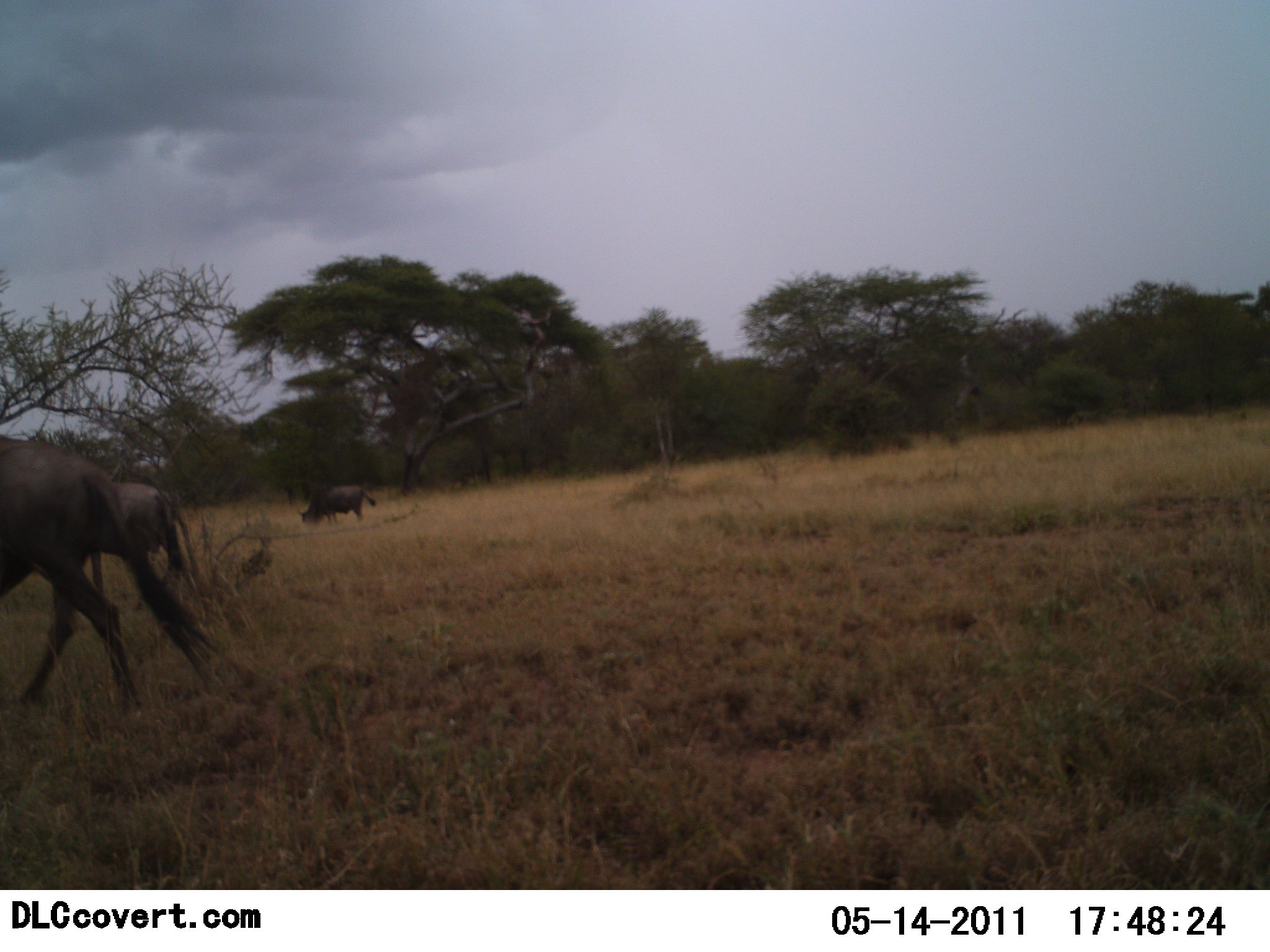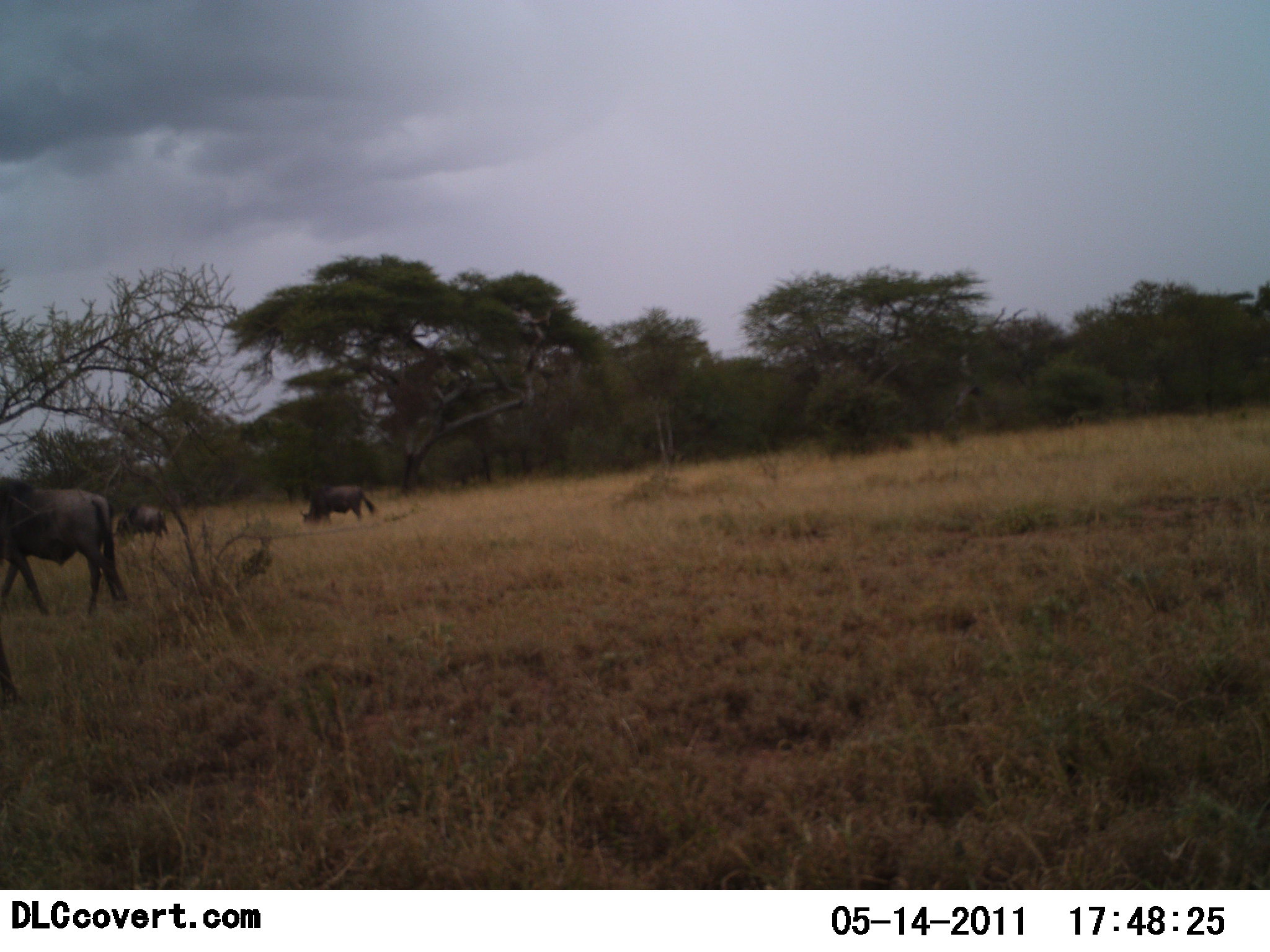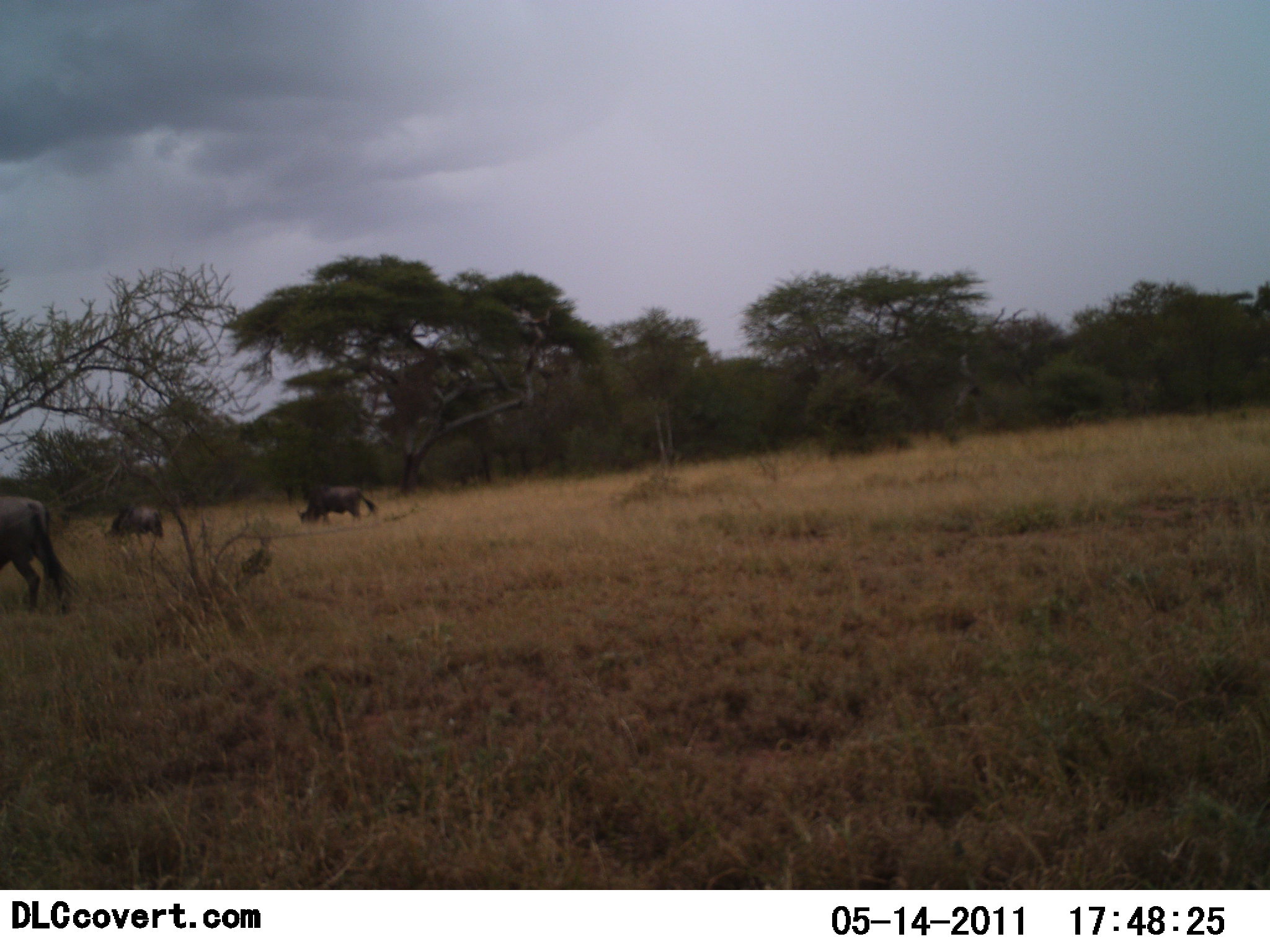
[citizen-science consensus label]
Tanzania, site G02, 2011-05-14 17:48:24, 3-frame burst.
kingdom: Animalia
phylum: Chordata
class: Mammalia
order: Artiodactyla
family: Bovidae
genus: Connochaetes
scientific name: Connochaetes taurinus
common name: blue wildebeest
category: wildebeest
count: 4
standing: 13%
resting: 0%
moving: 93%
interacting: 0%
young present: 0%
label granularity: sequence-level